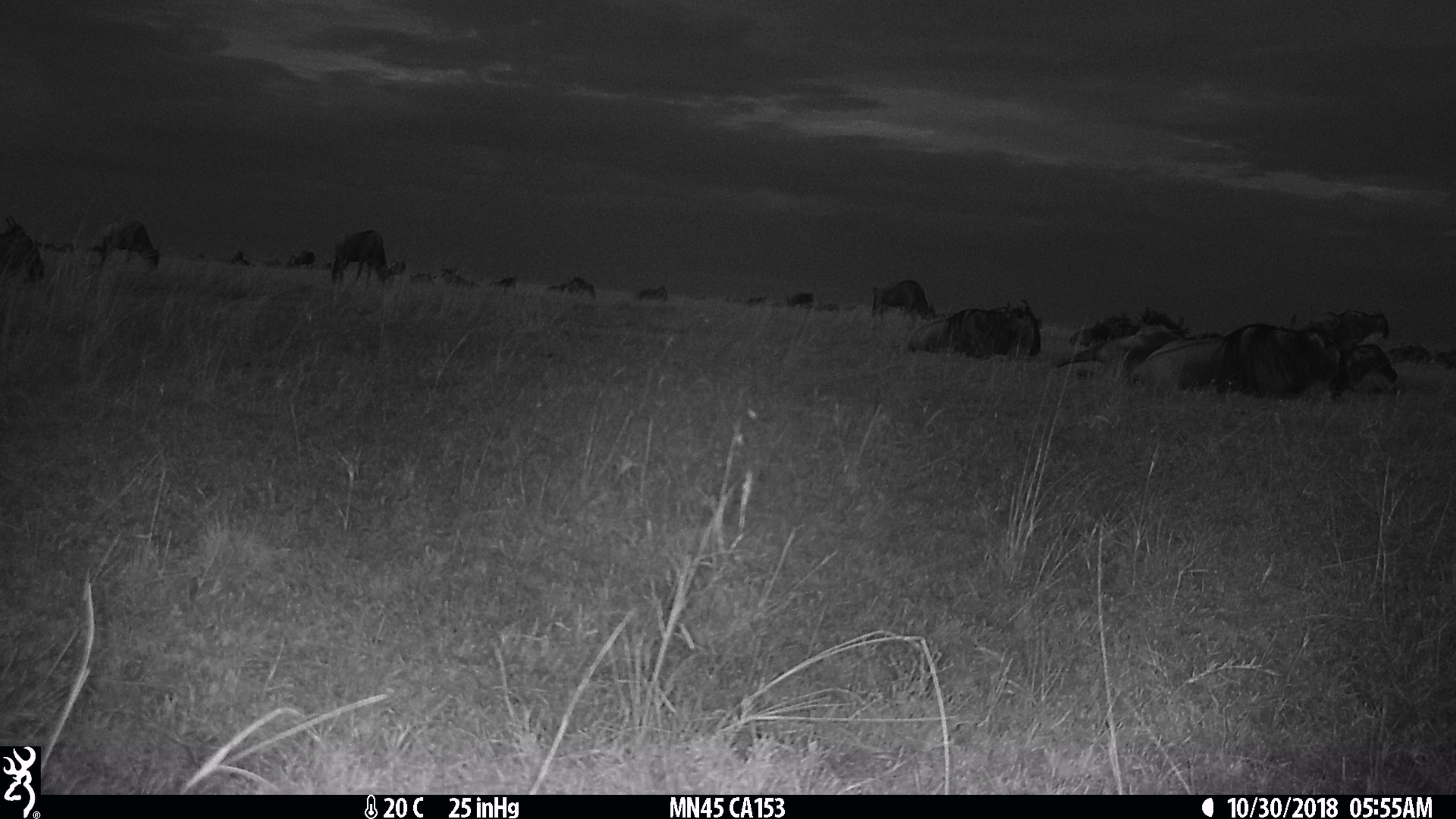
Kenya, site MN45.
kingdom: Animalia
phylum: Chordata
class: Mammalia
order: Artiodactyla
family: Bovidae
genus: Connochaetes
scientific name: Connochaetes taurinus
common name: blue wildebeest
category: wildebeest